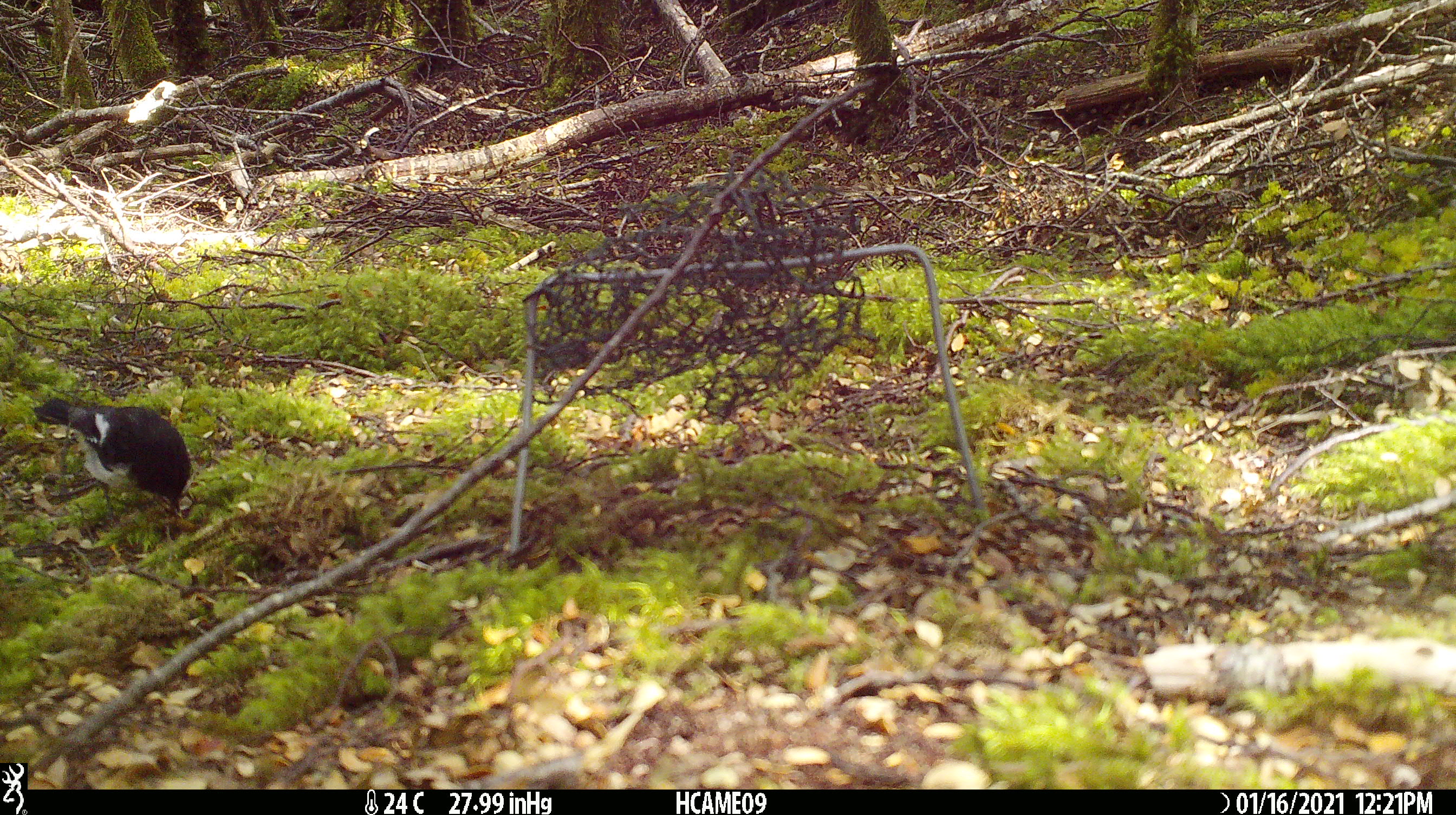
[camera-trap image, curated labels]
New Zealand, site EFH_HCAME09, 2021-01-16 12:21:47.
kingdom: Animalia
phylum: Chordata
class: Aves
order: Passeriformes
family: Petroicidae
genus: Petroica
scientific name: Petroica macrocephala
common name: tomtit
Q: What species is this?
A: Tomtit (Petroica macrocephala).